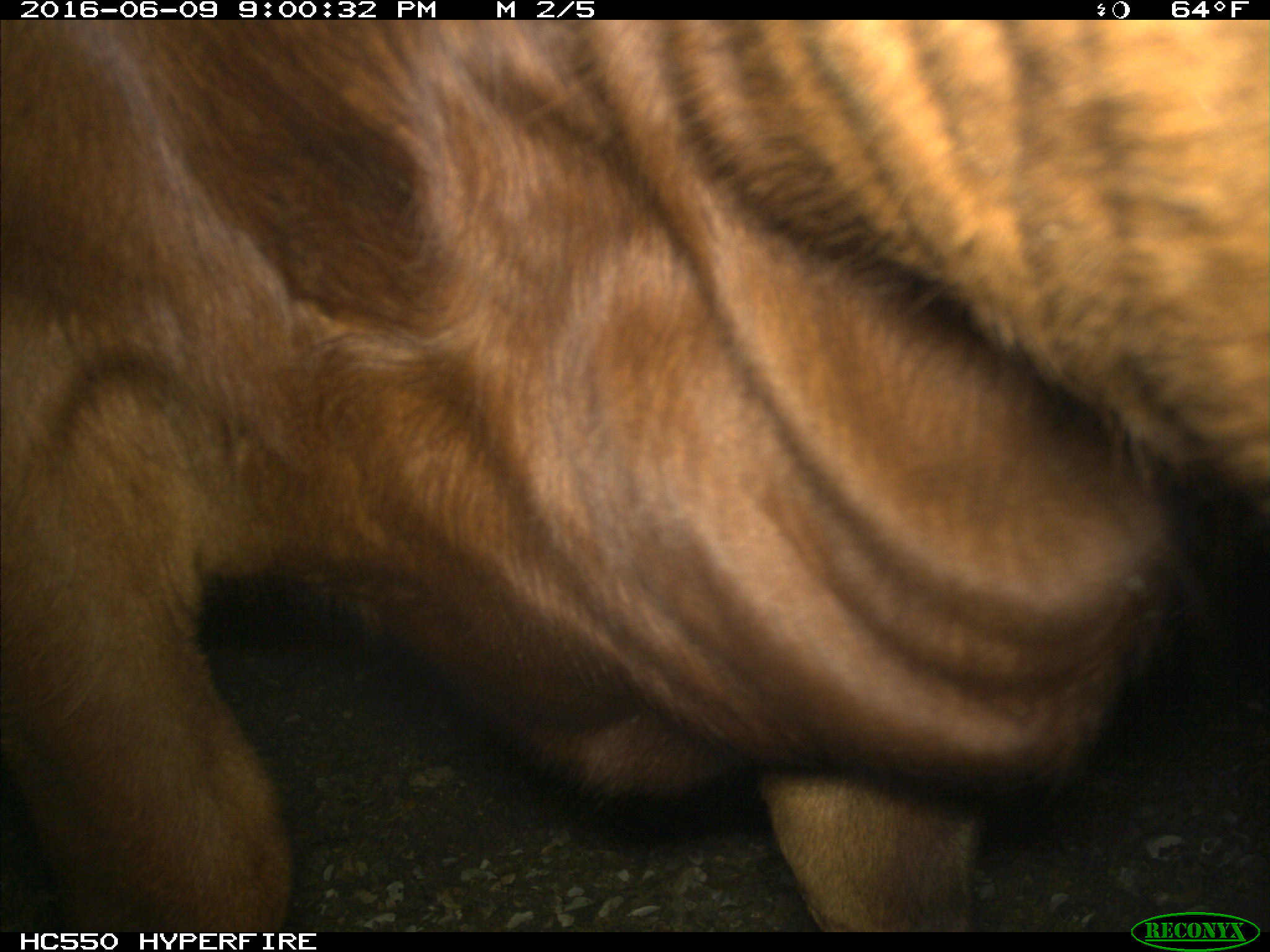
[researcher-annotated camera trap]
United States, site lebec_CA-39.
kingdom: Animalia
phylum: Chordata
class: Mammalia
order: Artiodactyla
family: Bovidae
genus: Bos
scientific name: Bos taurus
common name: domestic cow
Bos taurus (domestic cow).